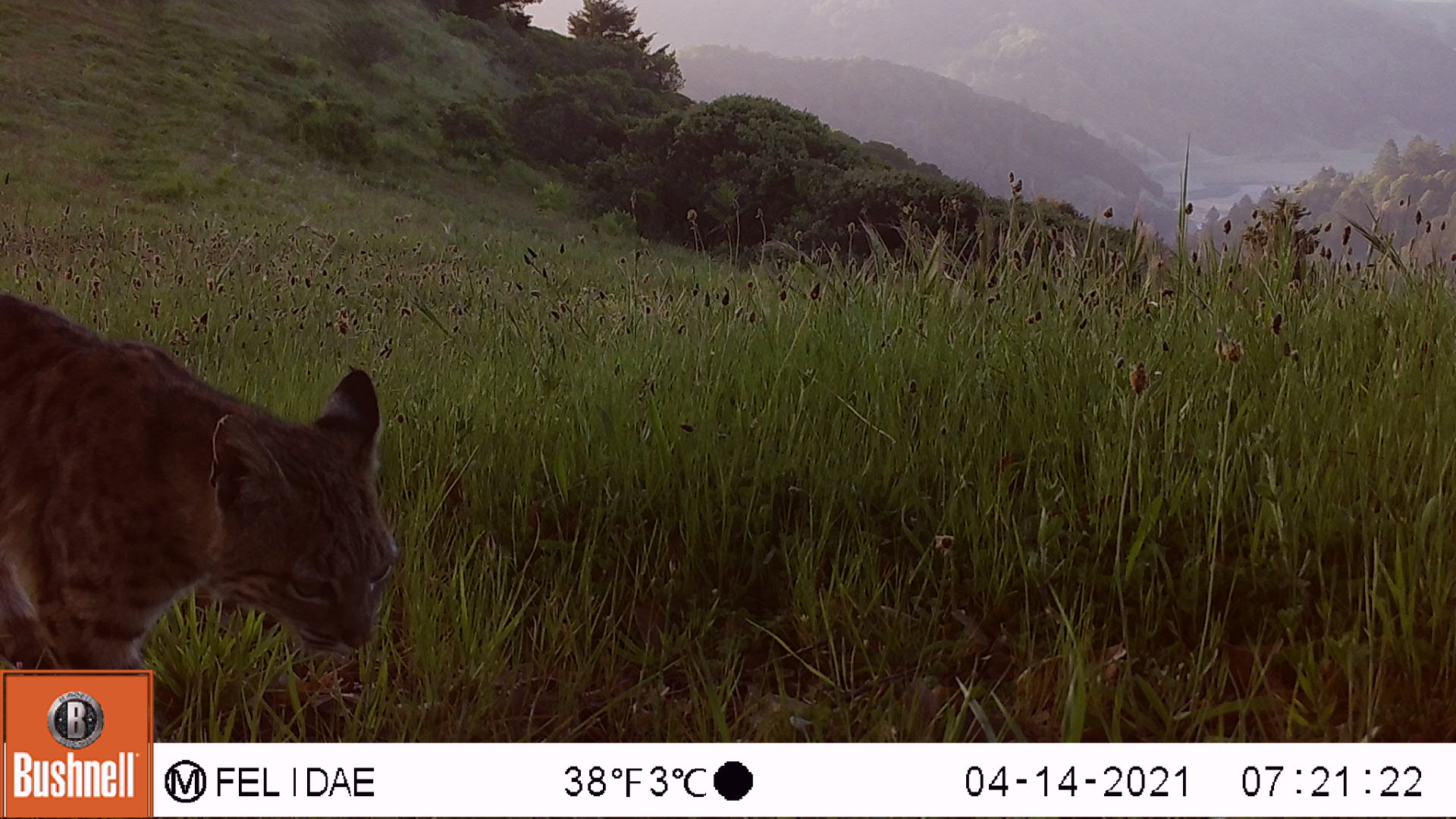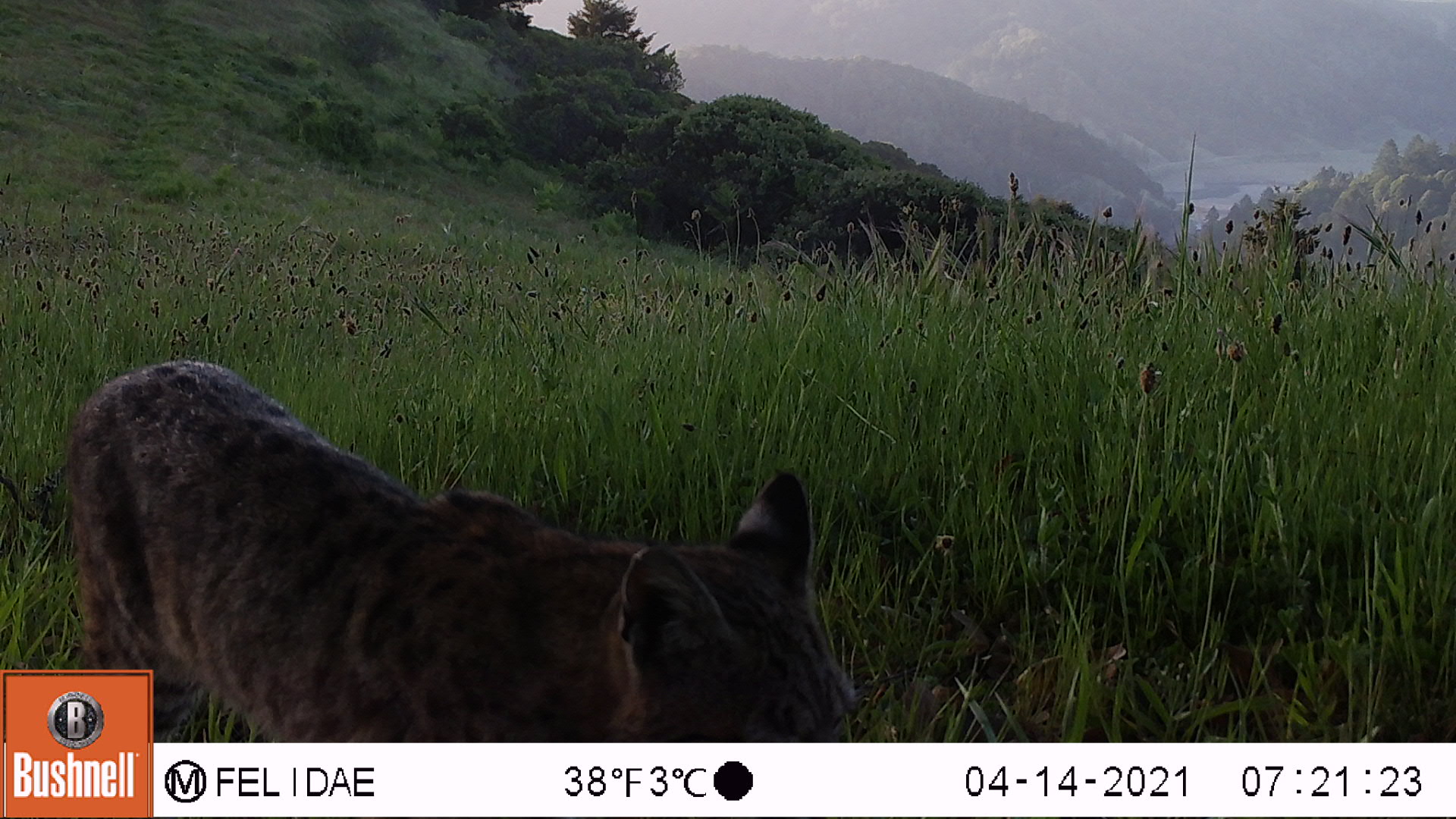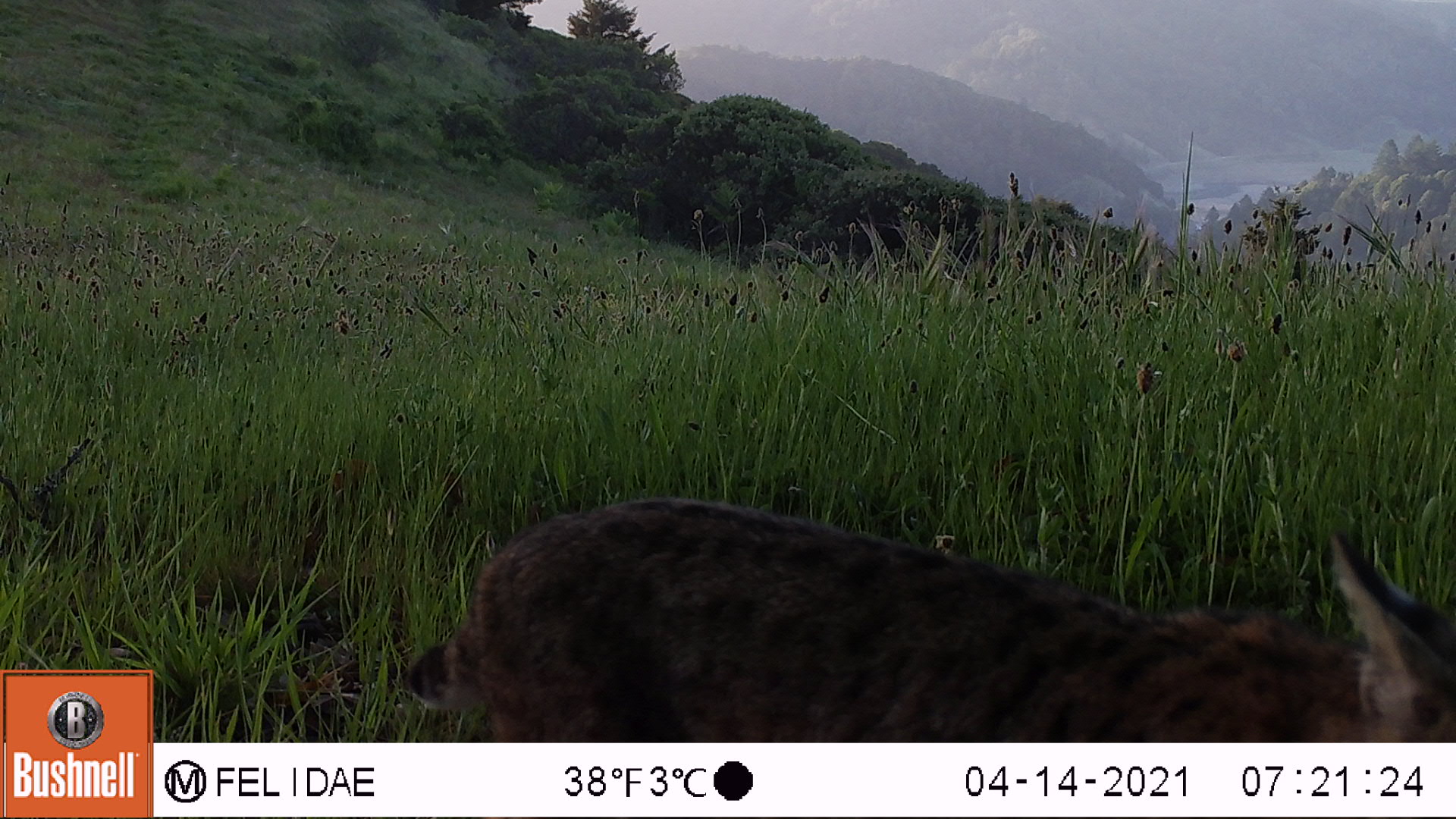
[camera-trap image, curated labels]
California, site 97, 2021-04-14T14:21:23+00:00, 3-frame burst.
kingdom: Animalia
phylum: Chordata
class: Mammalia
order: Carnivora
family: Felidae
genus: Lynx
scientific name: Lynx rufus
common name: bobcat